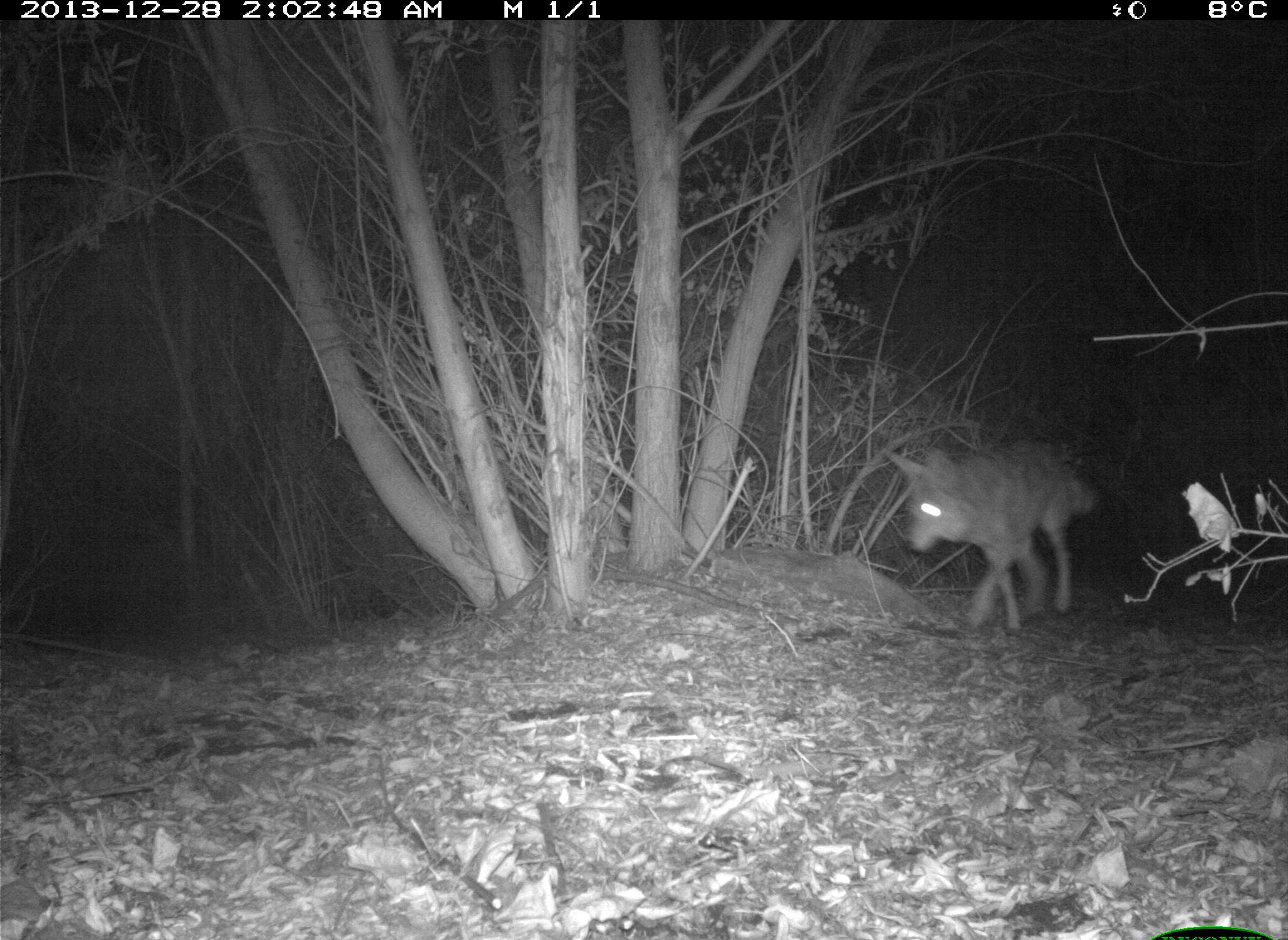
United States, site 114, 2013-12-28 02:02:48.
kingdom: Animalia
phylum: Chordata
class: Mammalia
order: Carnivora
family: Canidae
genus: Canis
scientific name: Canis latrans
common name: coyote